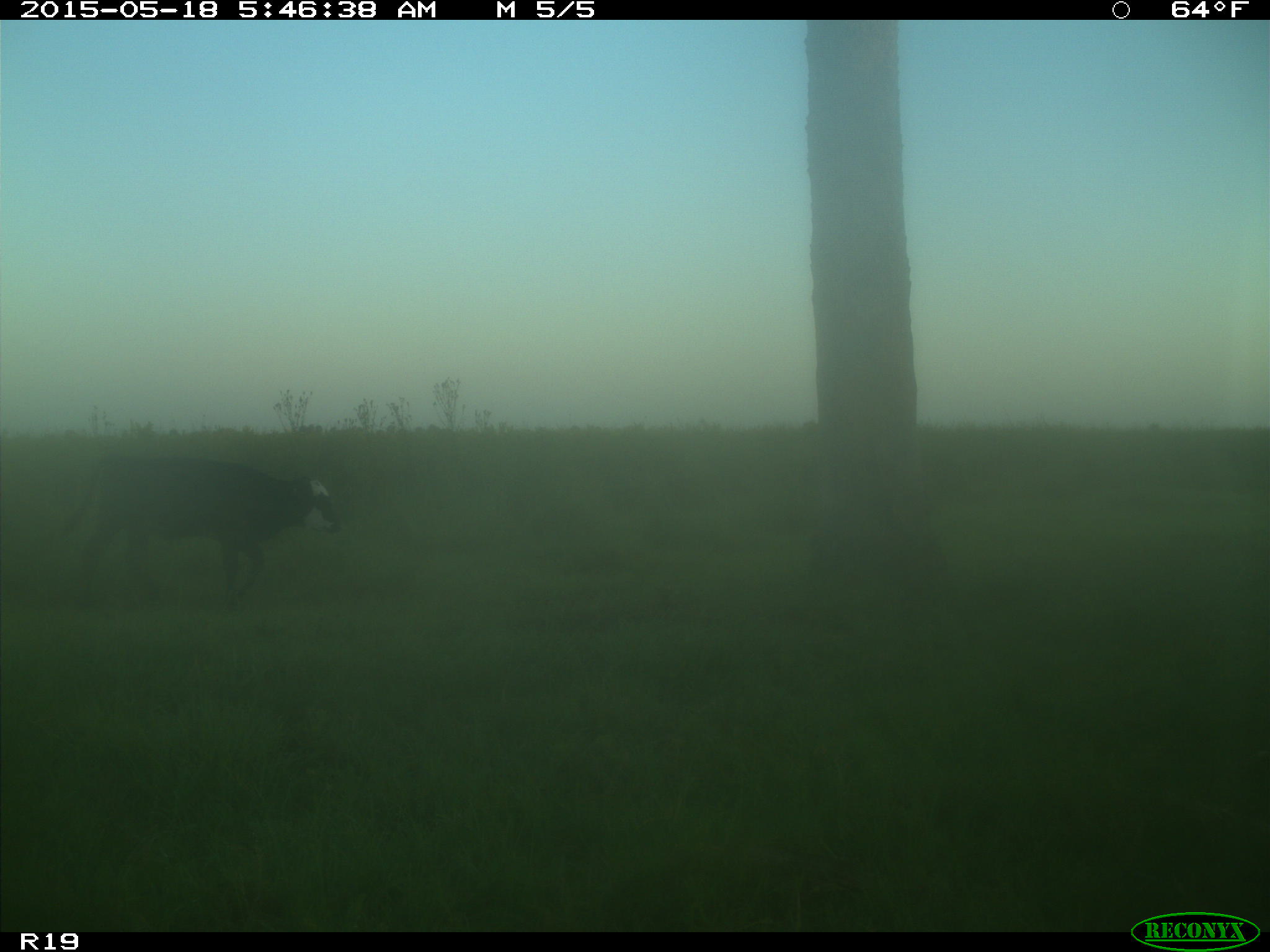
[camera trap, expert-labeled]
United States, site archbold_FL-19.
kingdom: Animalia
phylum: Chordata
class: Mammalia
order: Artiodactyla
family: Bovidae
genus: Bos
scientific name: Bos taurus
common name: domestic cow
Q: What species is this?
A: Bos taurus (domestic cow).